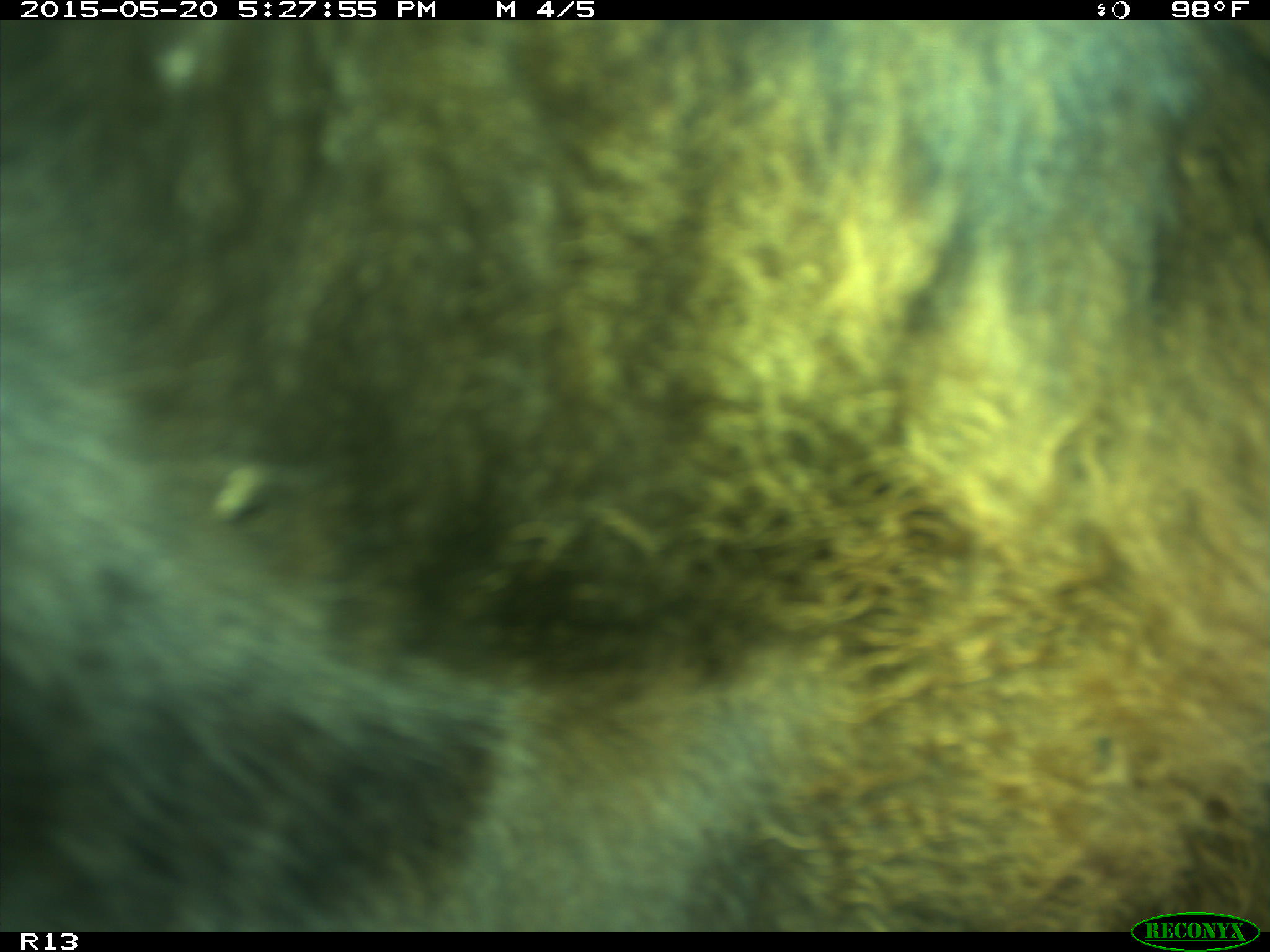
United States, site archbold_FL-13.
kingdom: Animalia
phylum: Chordata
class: Mammalia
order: Artiodactyla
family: Bovidae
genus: Bos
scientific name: Bos taurus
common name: domestic cow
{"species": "Bos taurus (domestic cow)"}